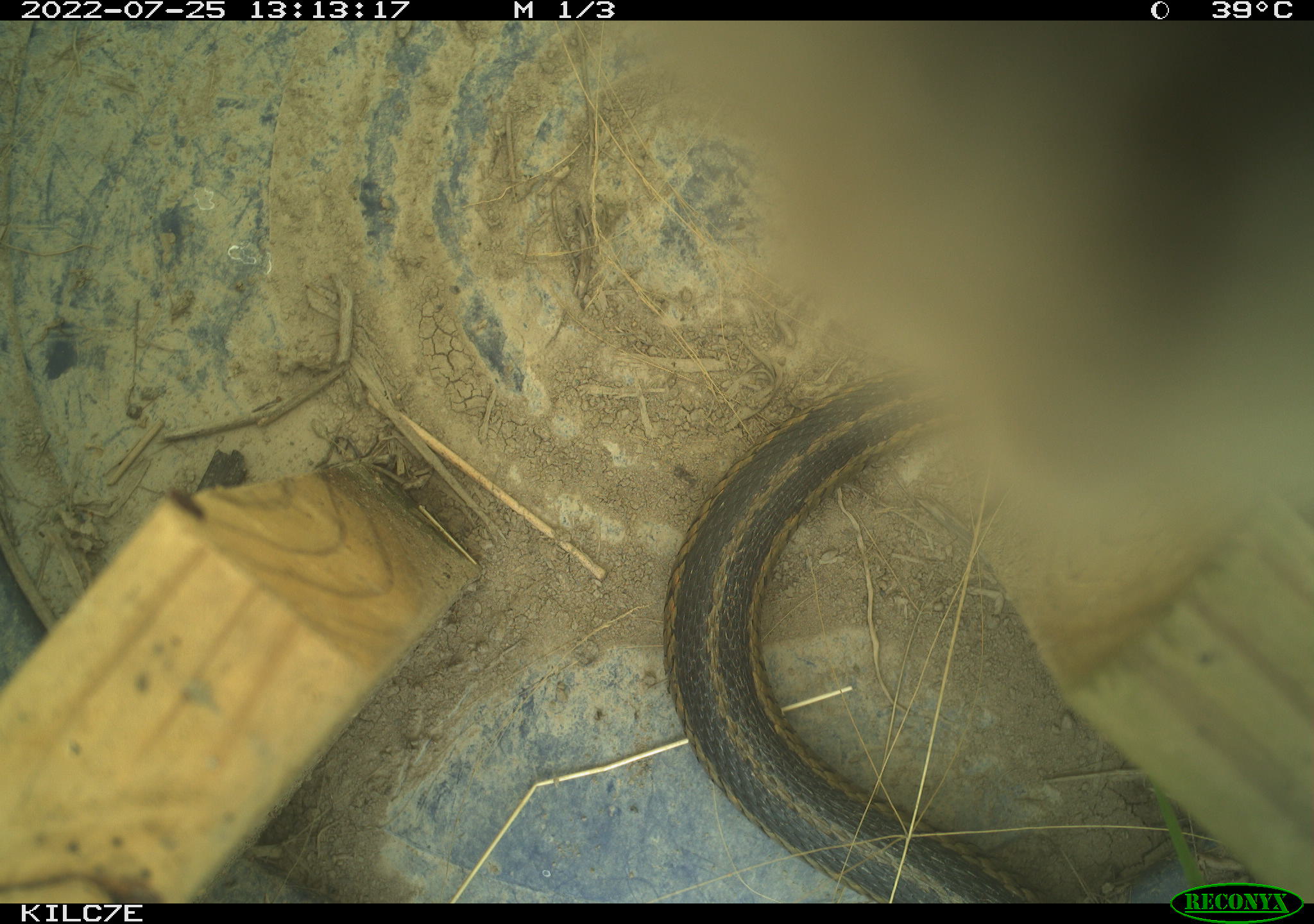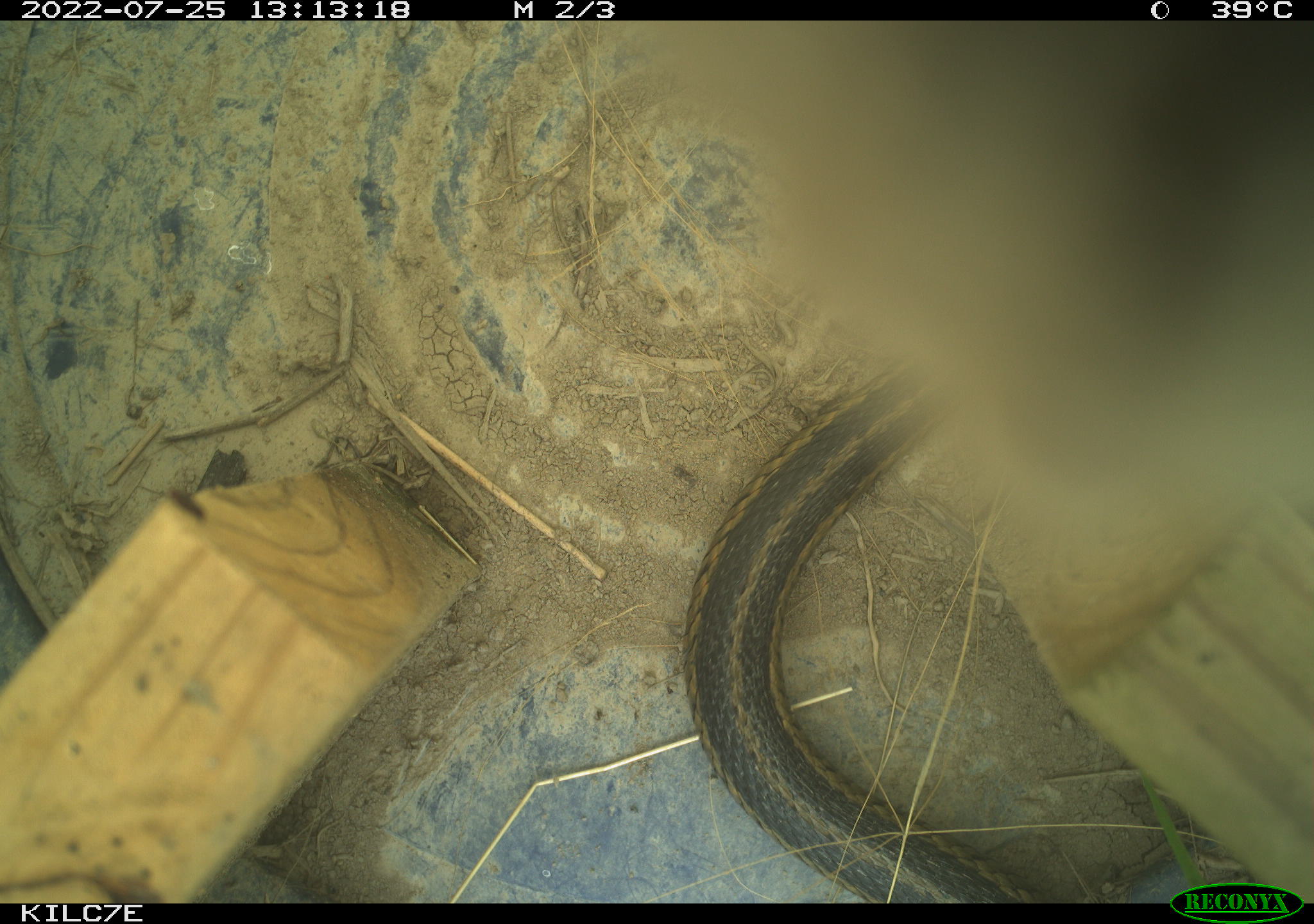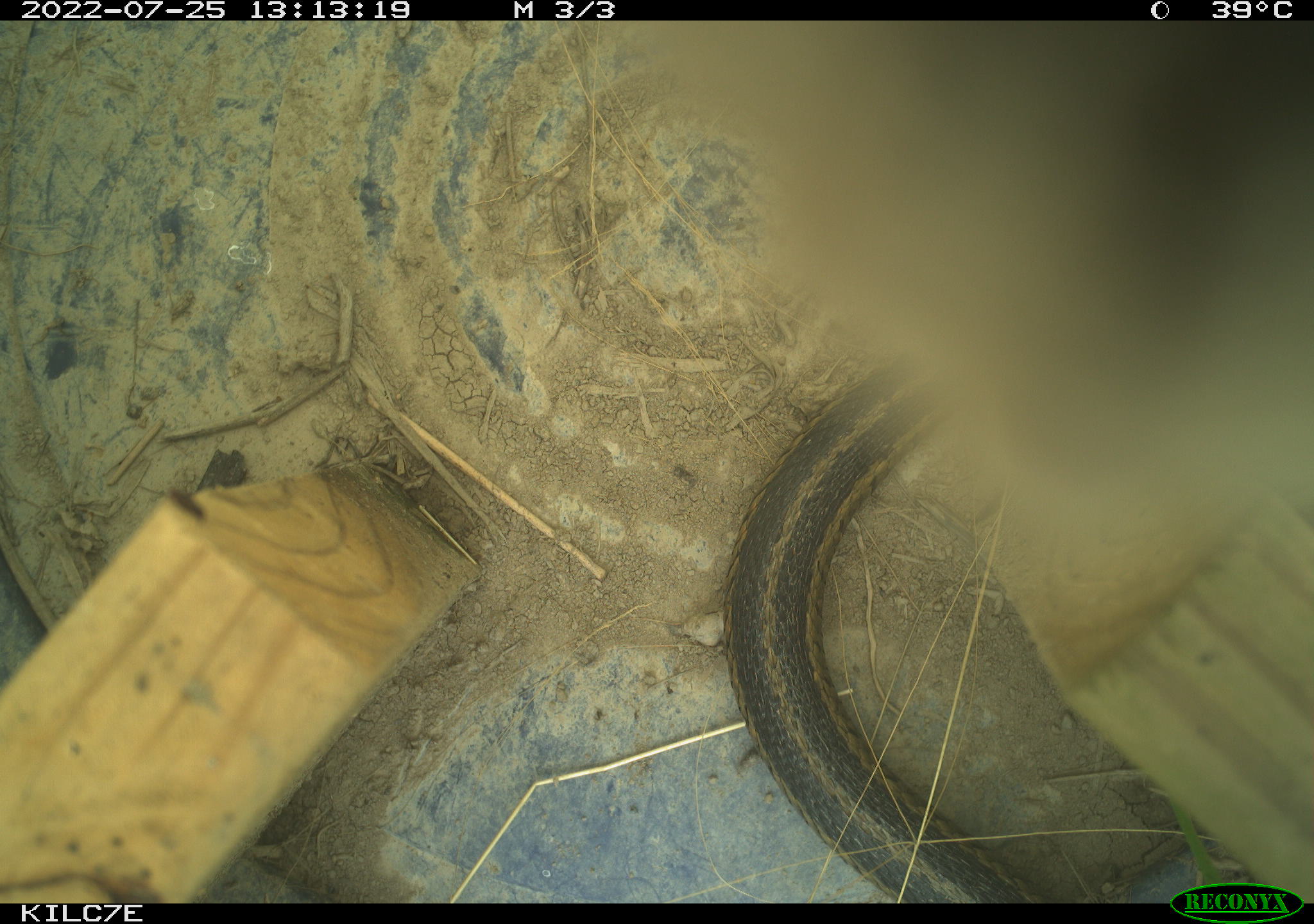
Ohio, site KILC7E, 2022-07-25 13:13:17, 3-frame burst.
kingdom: Animalia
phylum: Chordata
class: Reptilia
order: Squamata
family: Colubridae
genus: Thamnophis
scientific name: Thamnophis sirtalis sirtalis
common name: eastern gartersnake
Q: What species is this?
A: Eastern gartersnake (Thamnophis sirtalis sirtalis).